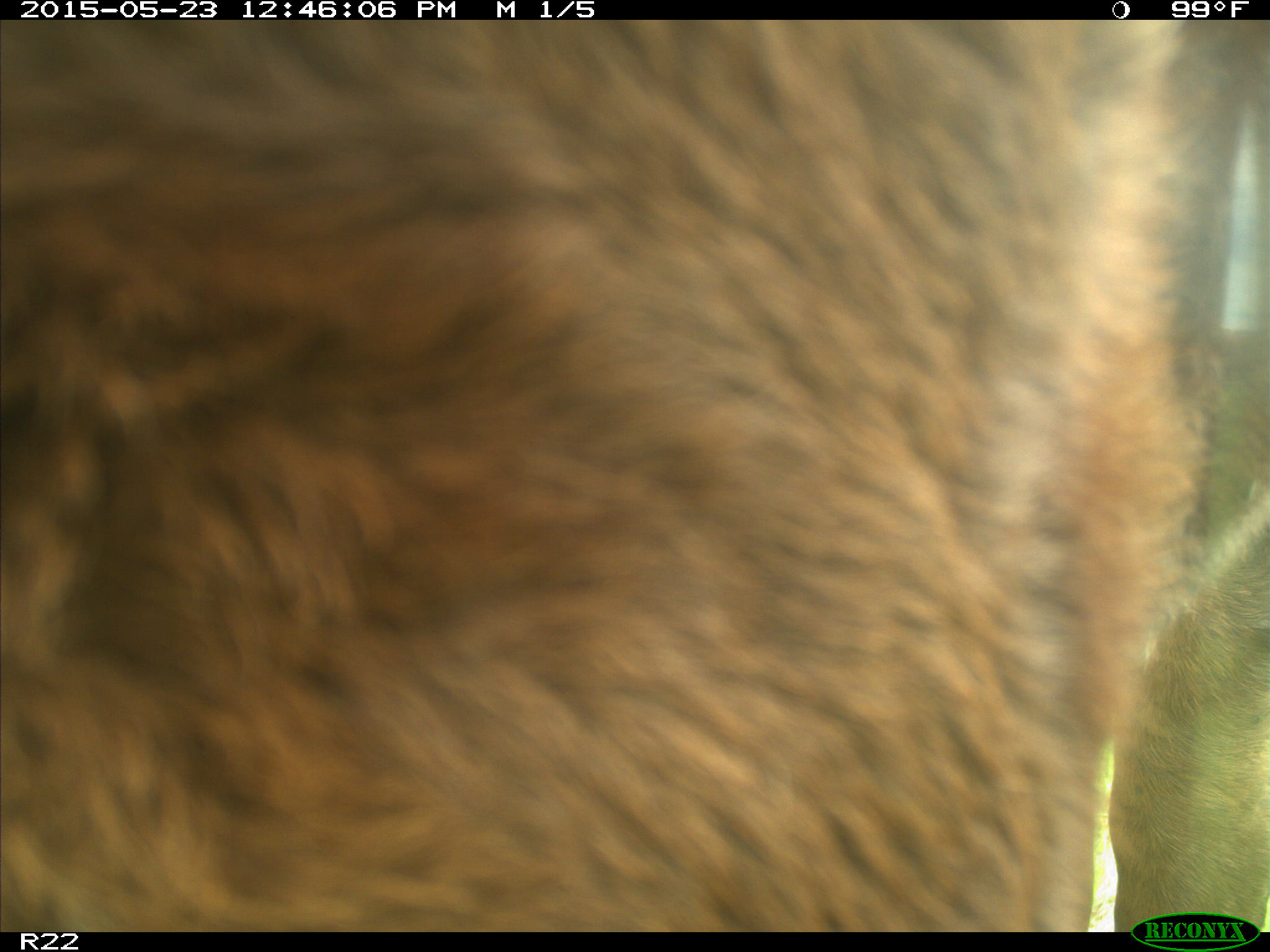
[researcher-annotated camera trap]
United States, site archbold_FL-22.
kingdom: Animalia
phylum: Chordata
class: Mammalia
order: Artiodactyla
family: Bovidae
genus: Bos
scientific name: Bos taurus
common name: domestic cow